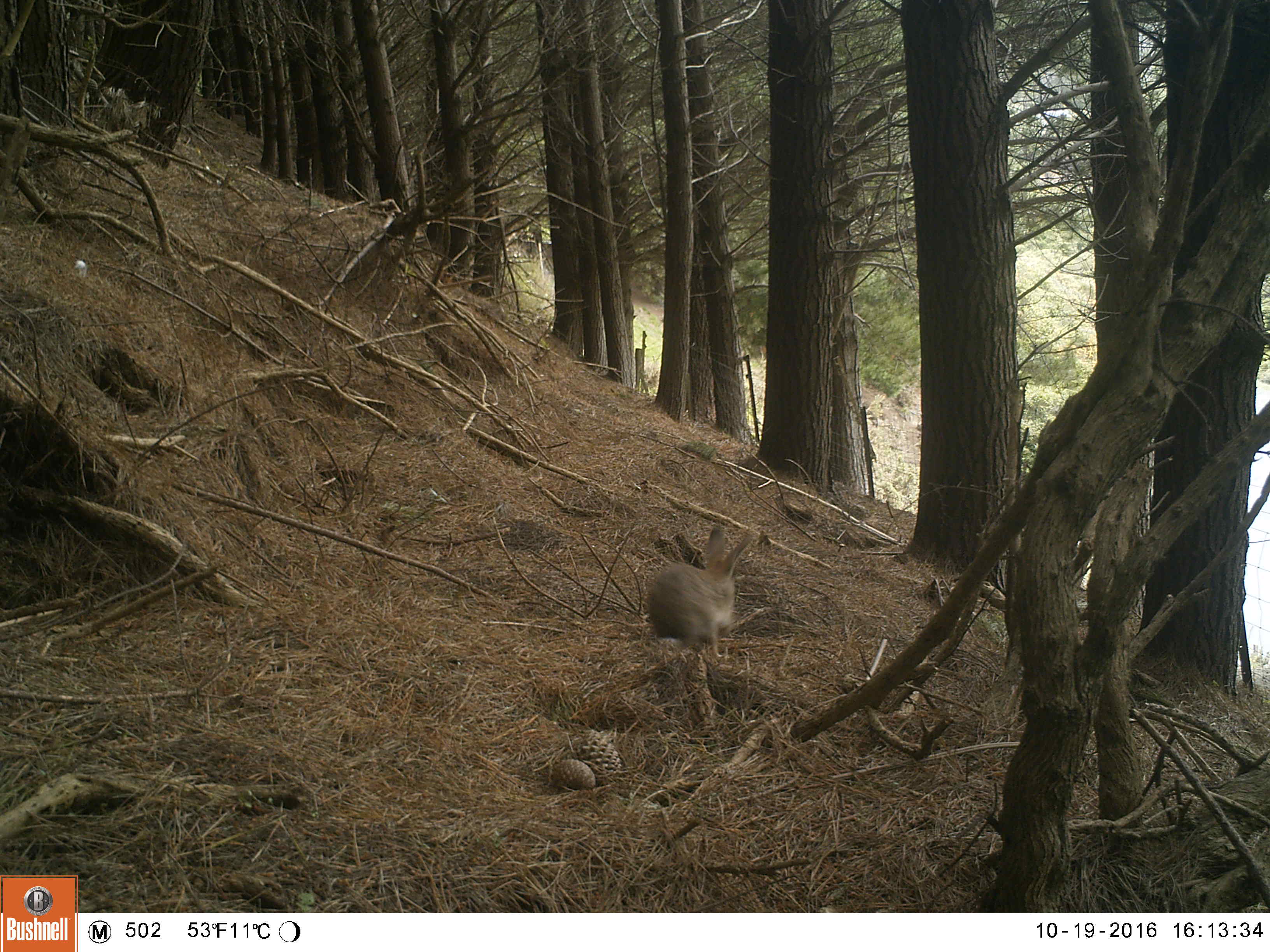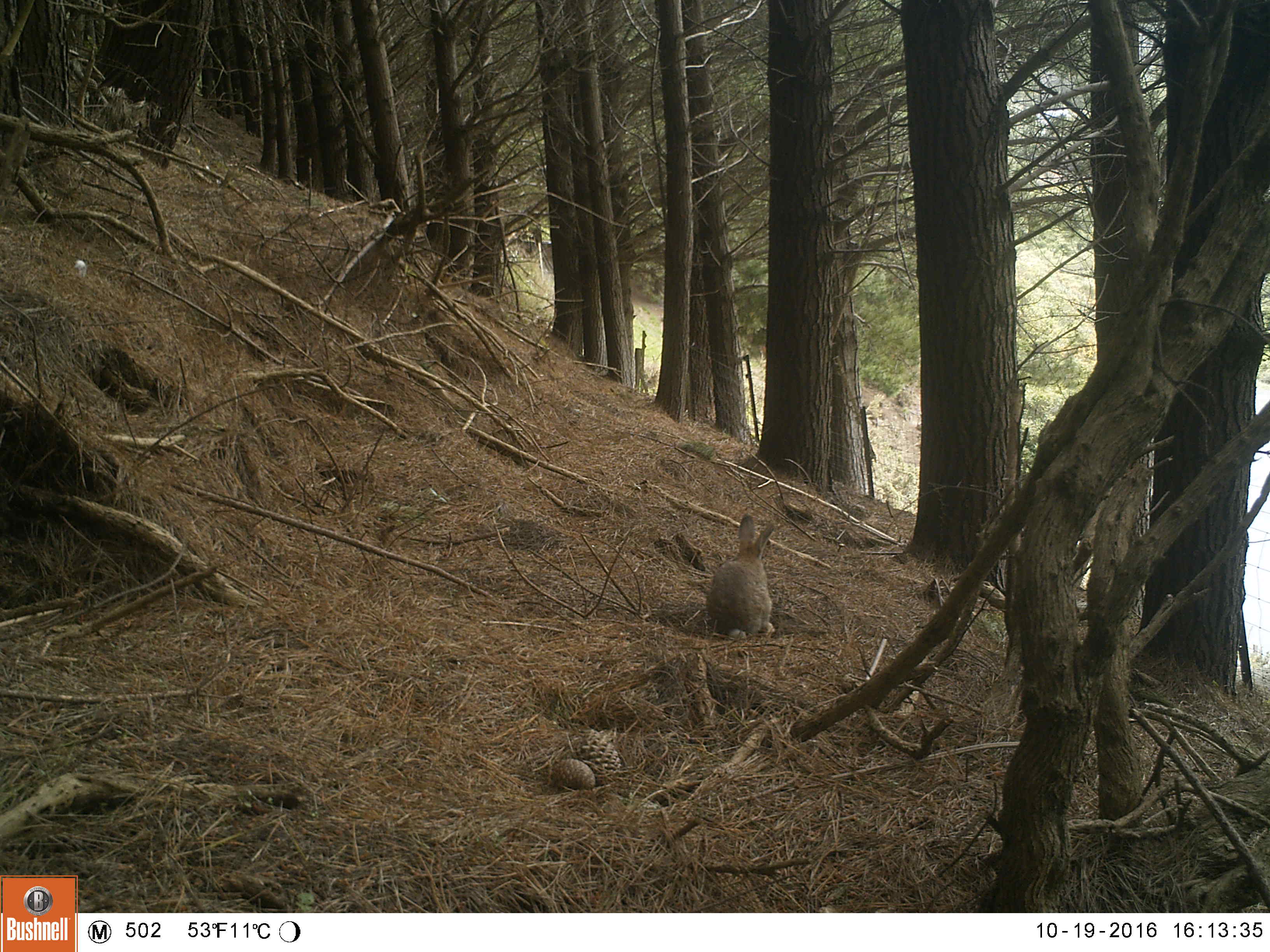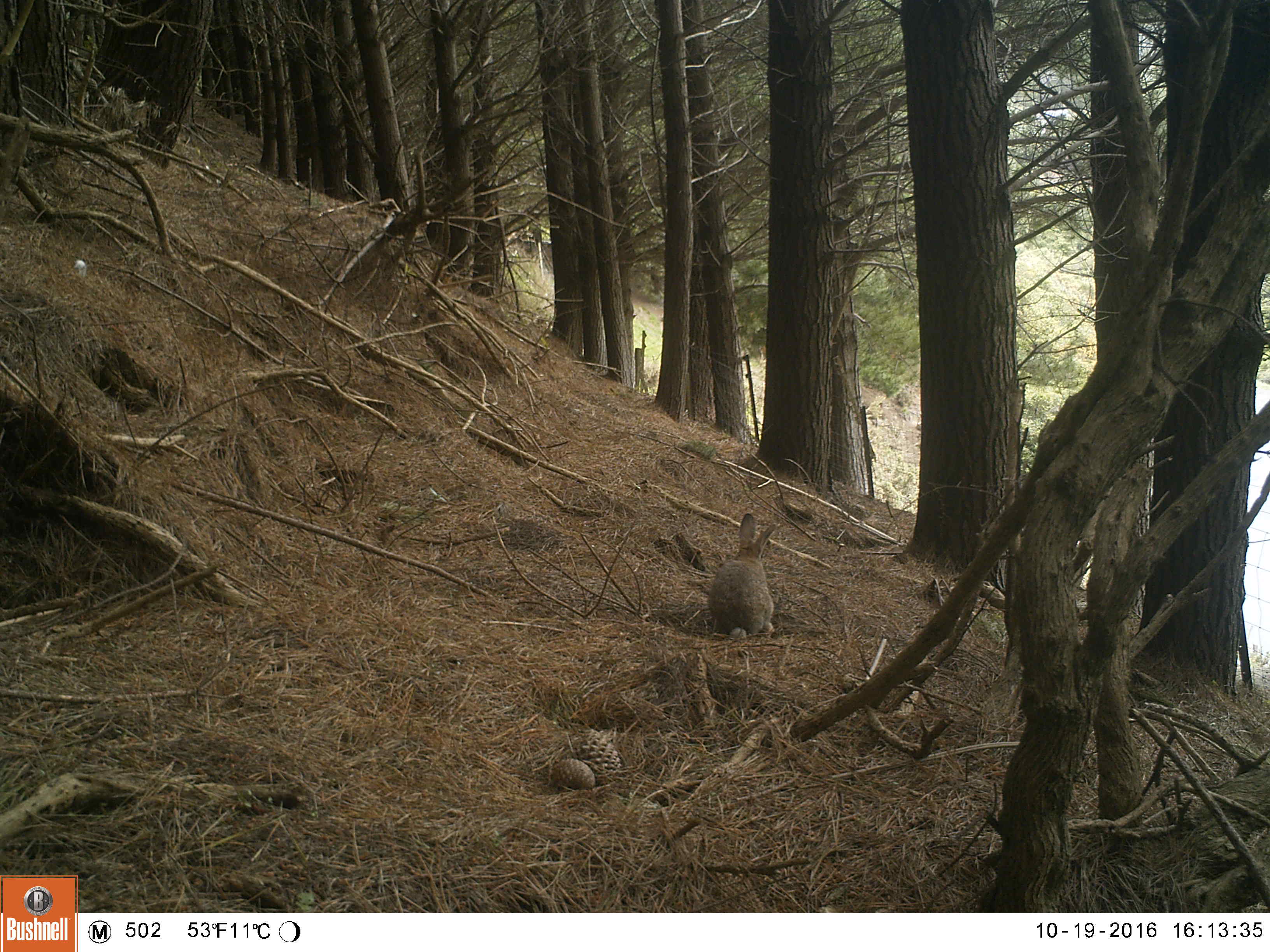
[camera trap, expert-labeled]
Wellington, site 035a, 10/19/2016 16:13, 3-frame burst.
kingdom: Animalia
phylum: Chordata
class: Mammalia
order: Lagomorpha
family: Leporidae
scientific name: Leporidae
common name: rabbit